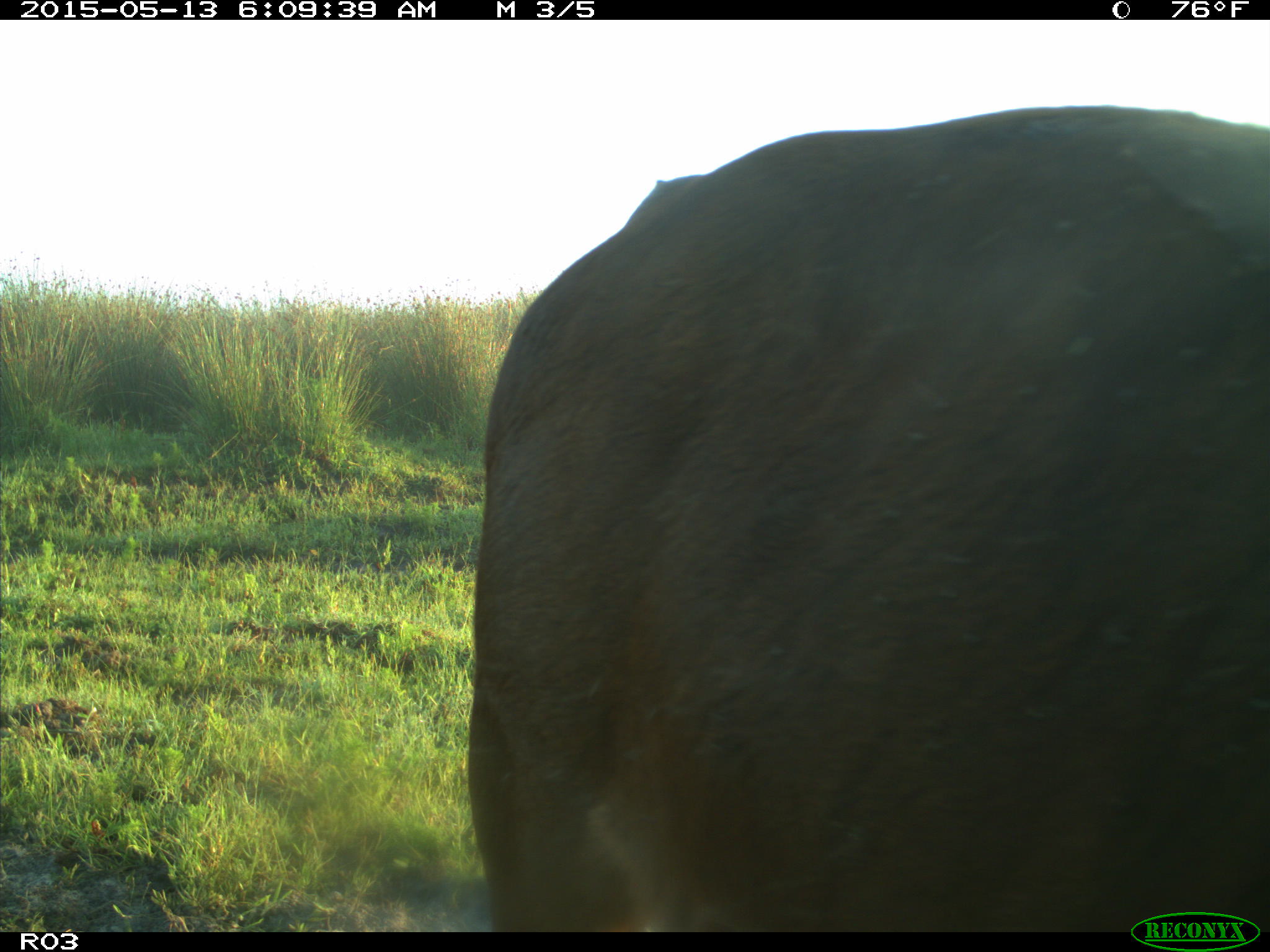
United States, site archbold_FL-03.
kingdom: Animalia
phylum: Chordata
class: Mammalia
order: Artiodactyla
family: Bovidae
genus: Bos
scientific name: Bos taurus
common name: domestic cow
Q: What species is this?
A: Bos taurus (domestic cow).